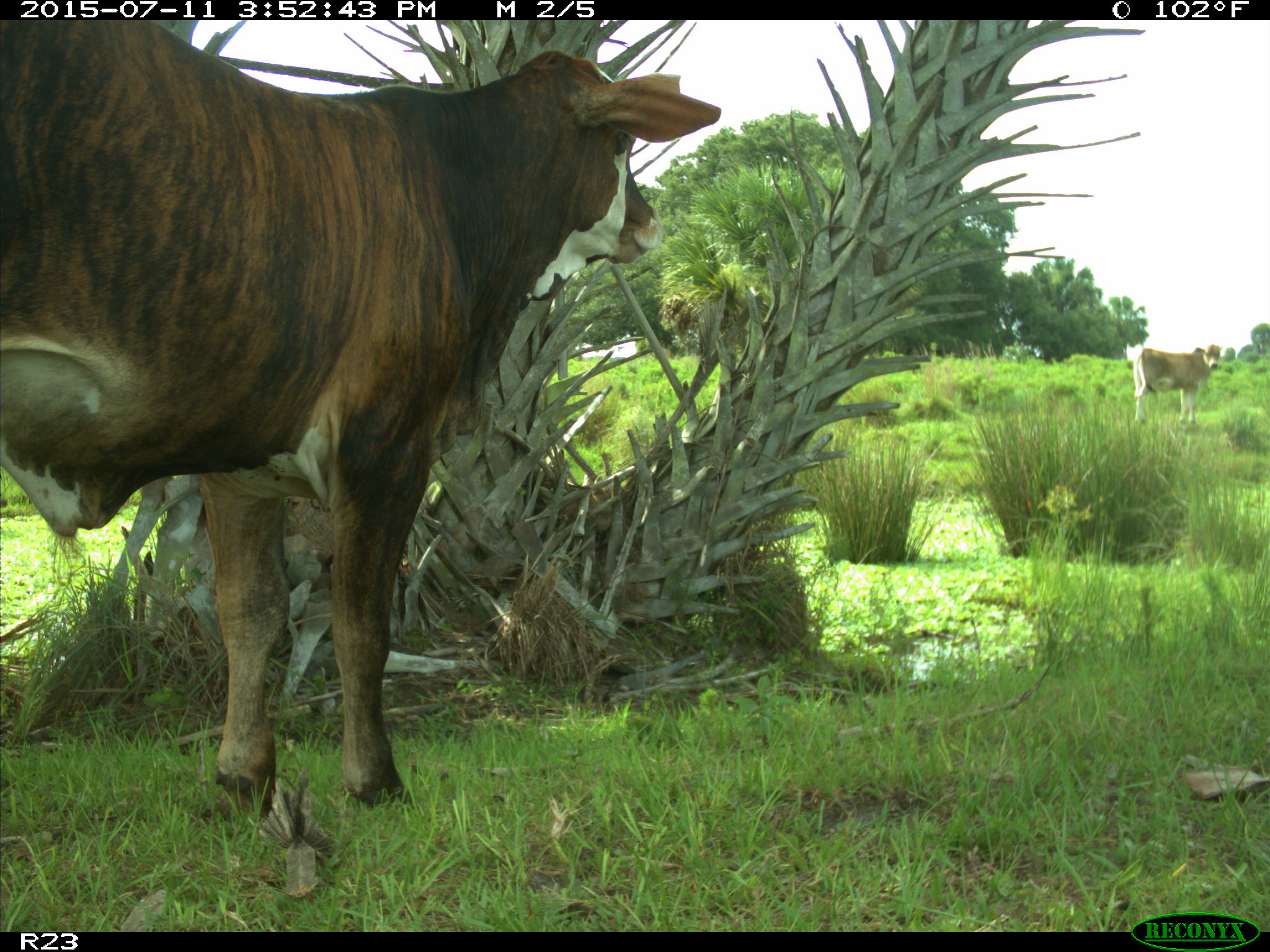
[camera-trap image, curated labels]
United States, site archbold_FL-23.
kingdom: Animalia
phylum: Chordata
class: Mammalia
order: Artiodactyla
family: Bovidae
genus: Bos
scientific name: Bos taurus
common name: domestic cow